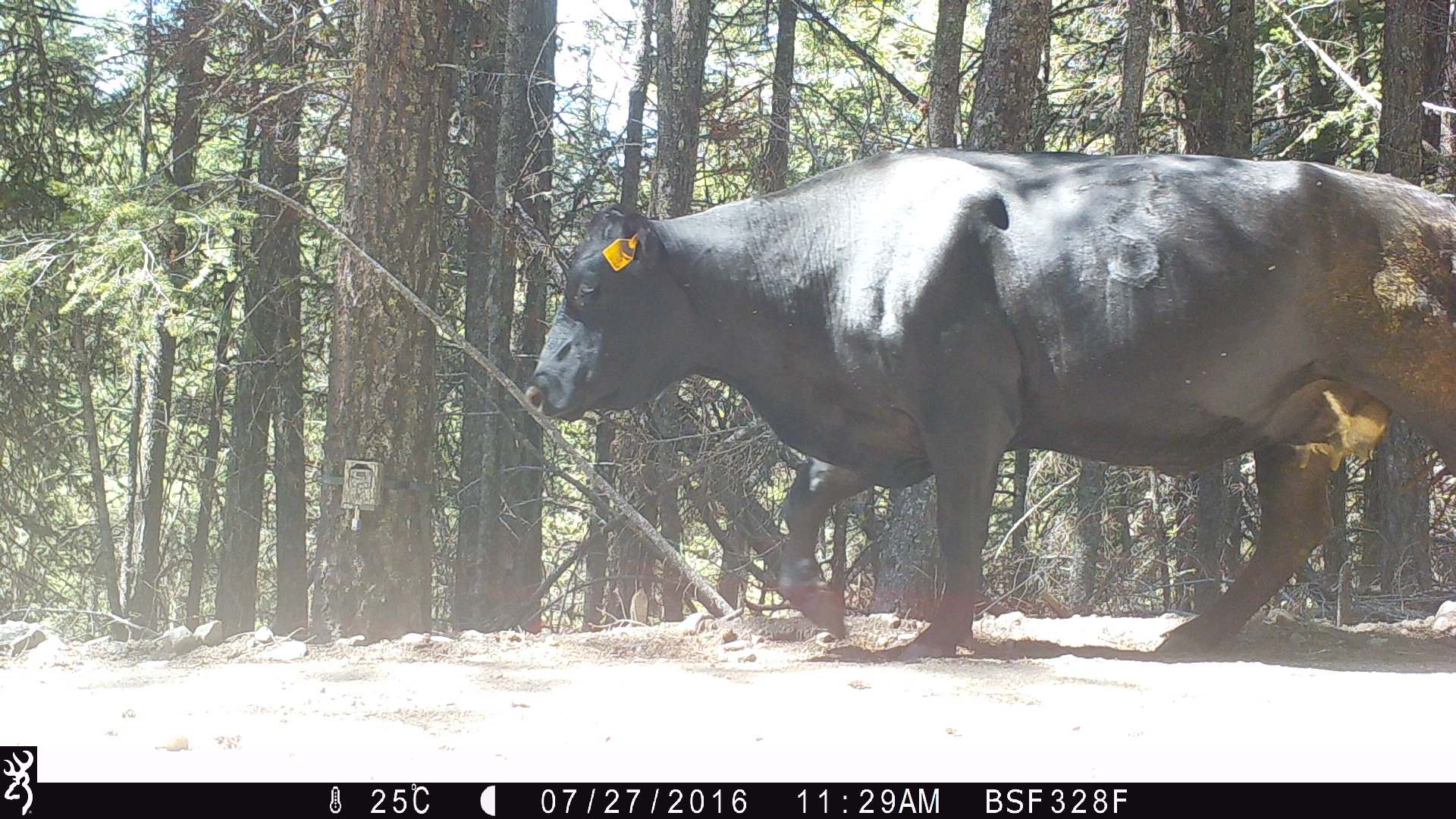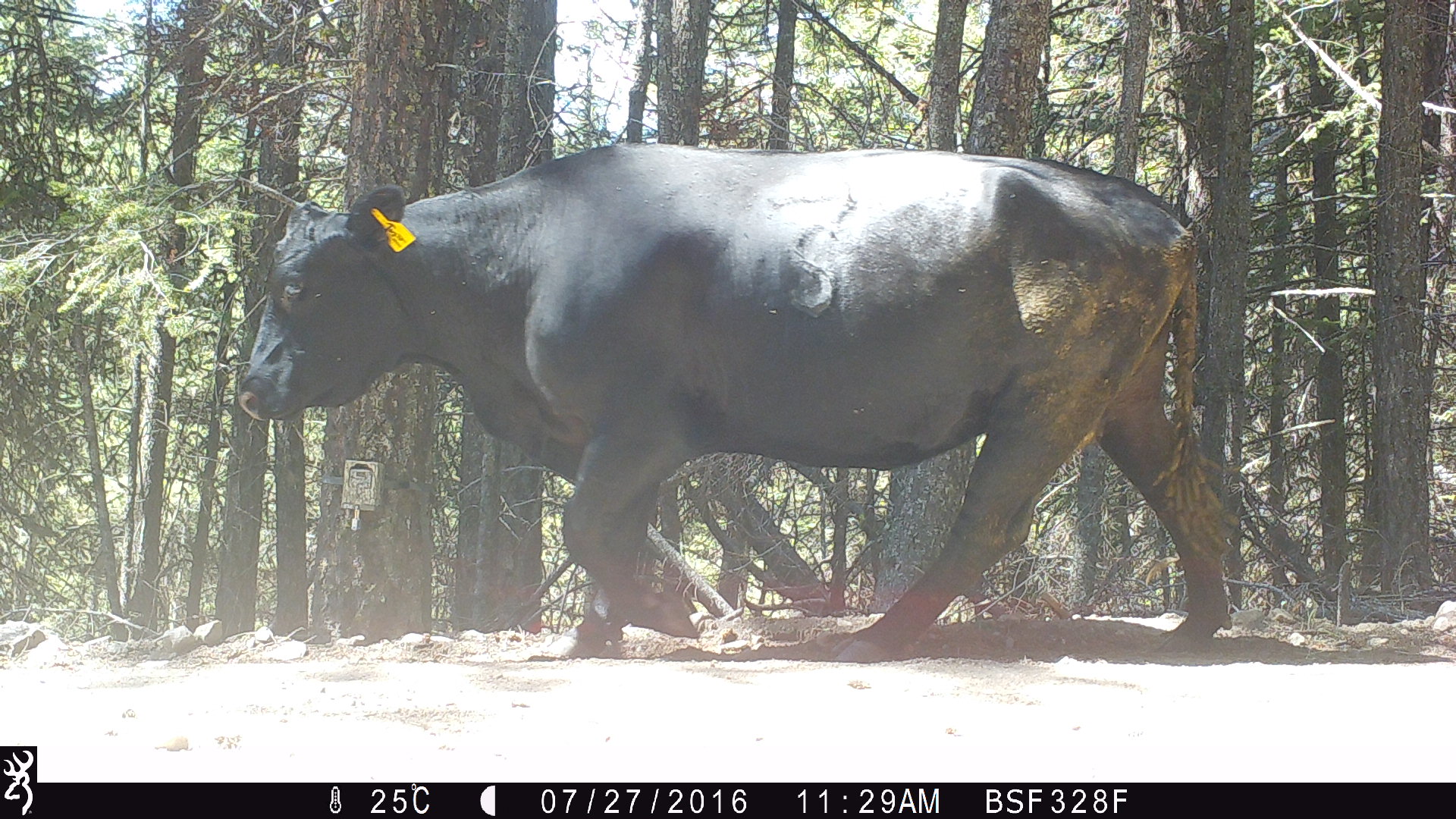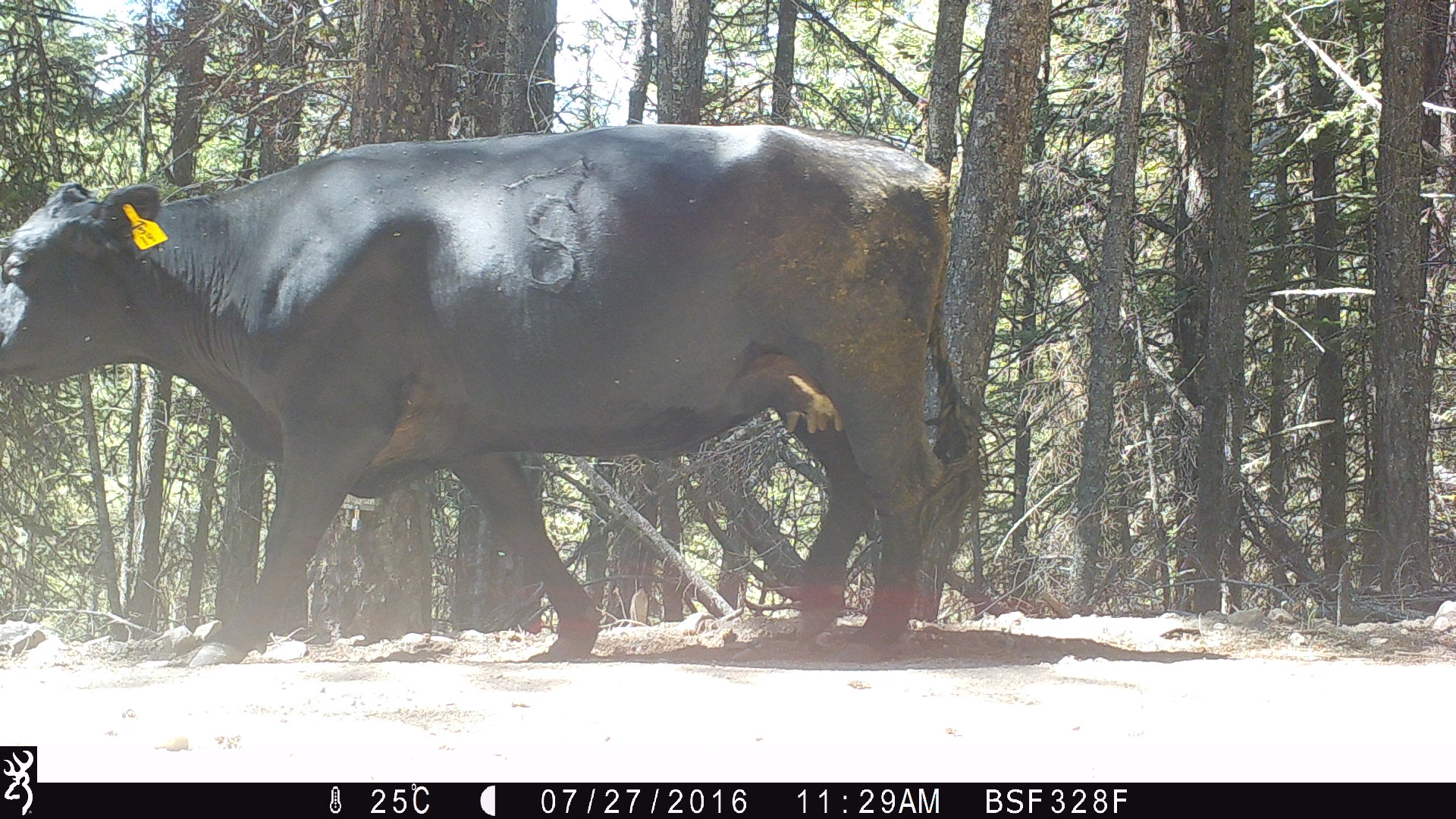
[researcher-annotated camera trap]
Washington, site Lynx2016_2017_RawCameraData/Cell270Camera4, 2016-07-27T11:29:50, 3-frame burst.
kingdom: Animalia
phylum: Chordata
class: Mammalia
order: Artiodactyla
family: Bovidae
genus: Bos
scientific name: Bos taurus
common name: domestic cattle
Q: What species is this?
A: Domestic cattle (Bos taurus).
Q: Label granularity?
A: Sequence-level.